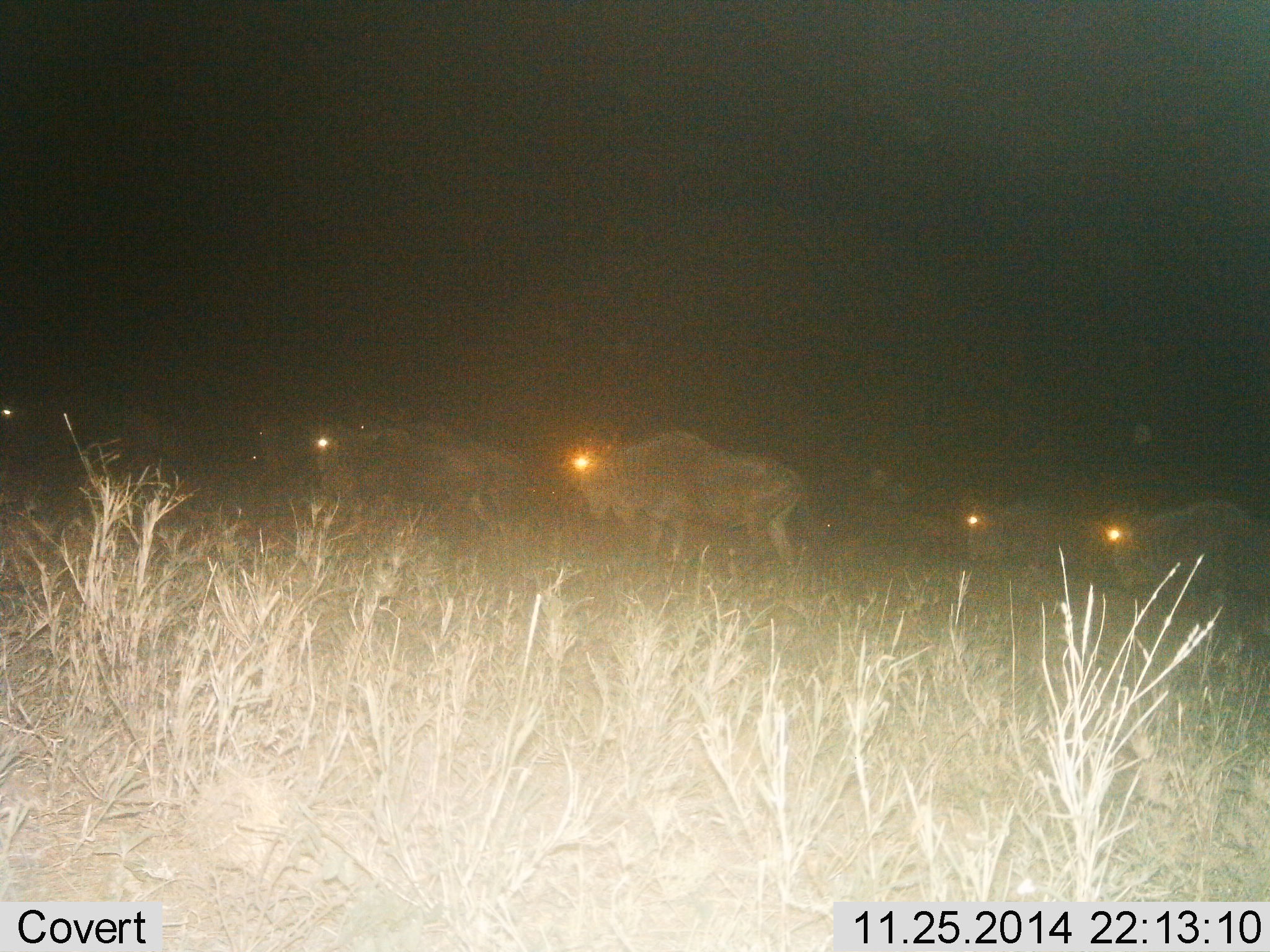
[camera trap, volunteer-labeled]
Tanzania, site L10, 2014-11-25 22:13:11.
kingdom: Animalia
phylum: Chordata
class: Mammalia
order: Artiodactyla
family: Bovidae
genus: Connochaetes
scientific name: Connochaetes taurinus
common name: blue wildebeest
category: wildebeest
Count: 6.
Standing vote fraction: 30%.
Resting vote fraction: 0%.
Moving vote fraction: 70%.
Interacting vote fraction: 0%.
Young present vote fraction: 0%.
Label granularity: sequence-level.